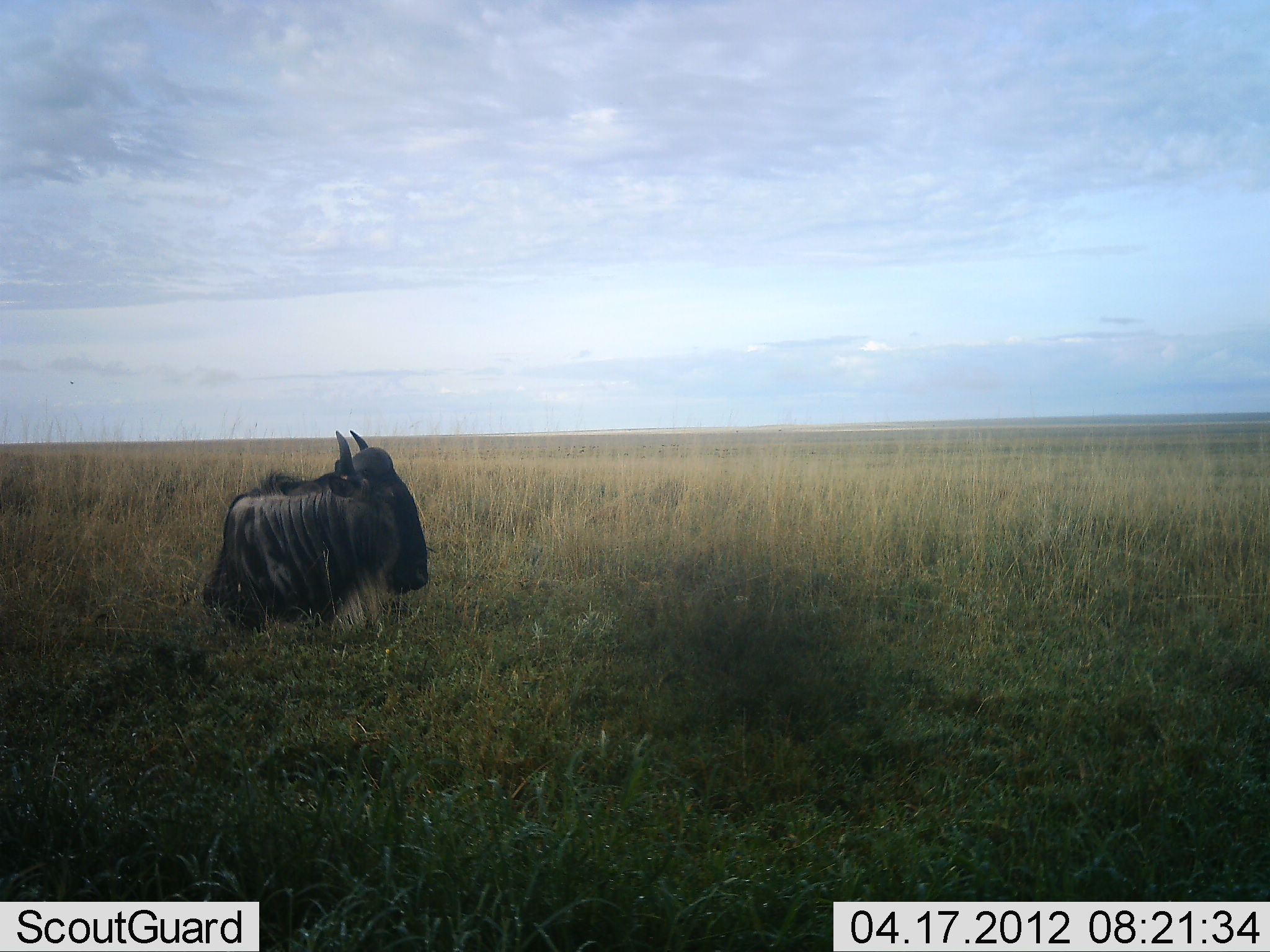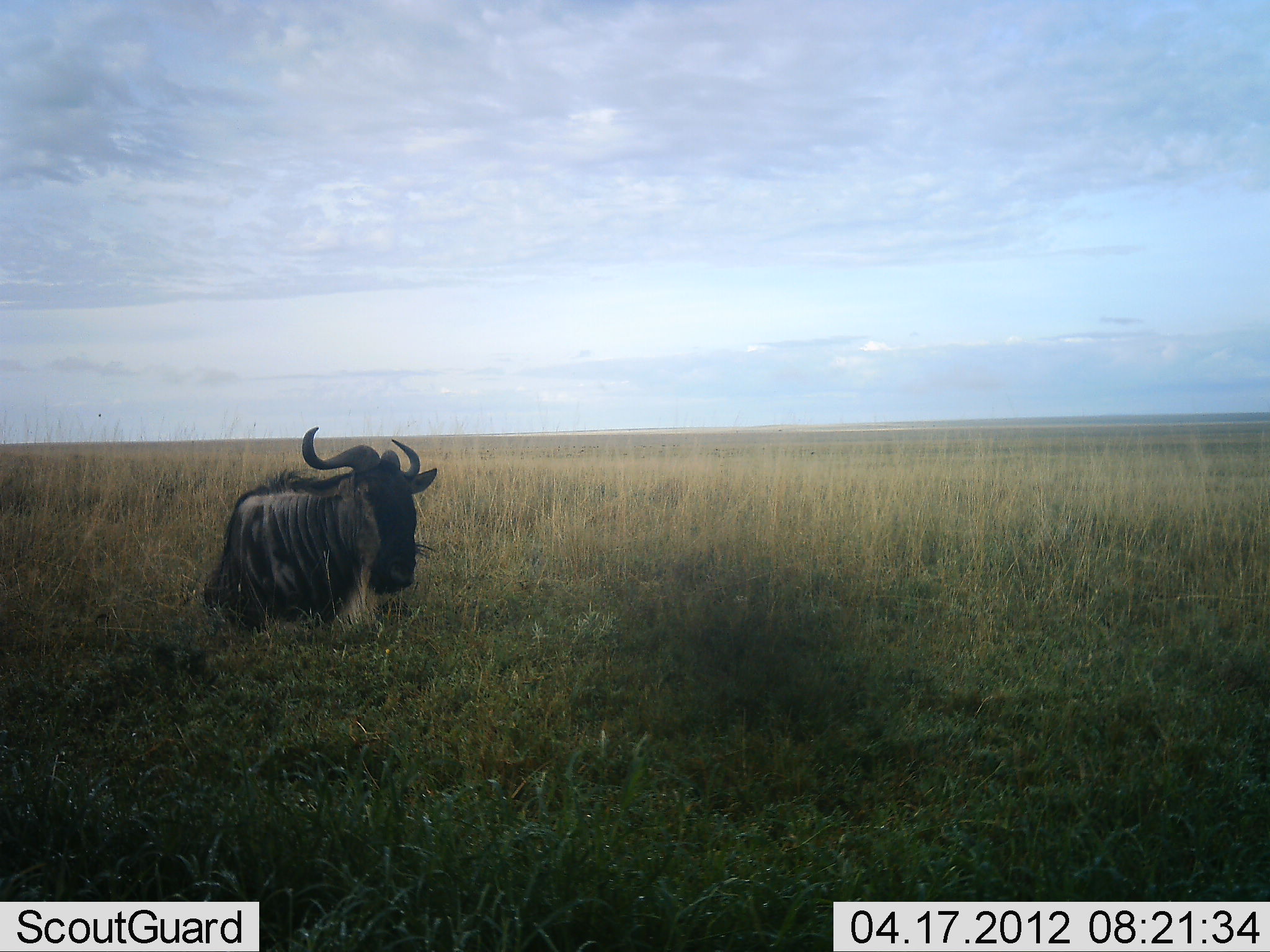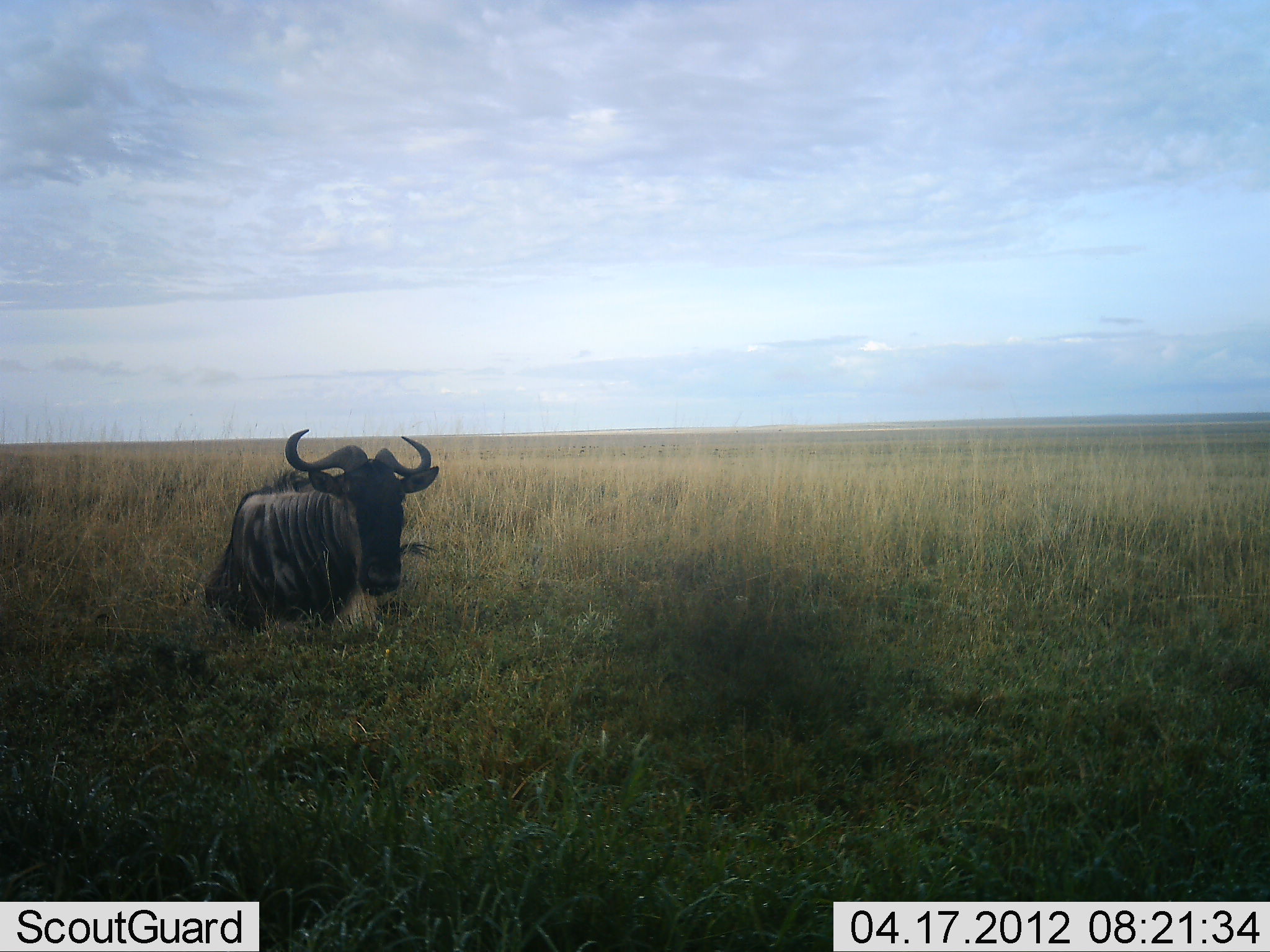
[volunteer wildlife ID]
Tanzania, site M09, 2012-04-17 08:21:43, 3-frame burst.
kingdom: Animalia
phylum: Chordata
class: Mammalia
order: Artiodactyla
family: Bovidae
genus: Connochaetes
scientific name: Connochaetes taurinus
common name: blue wildebeest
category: wildebeest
Wildebeest (blue wildebeest) (Connochaetes taurinus), count 1. Behavior (volunteer vote fractions): standing 18%, resting 82%, moving 0%, interacting 0%. Young present (vote fraction): 0%. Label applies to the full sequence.